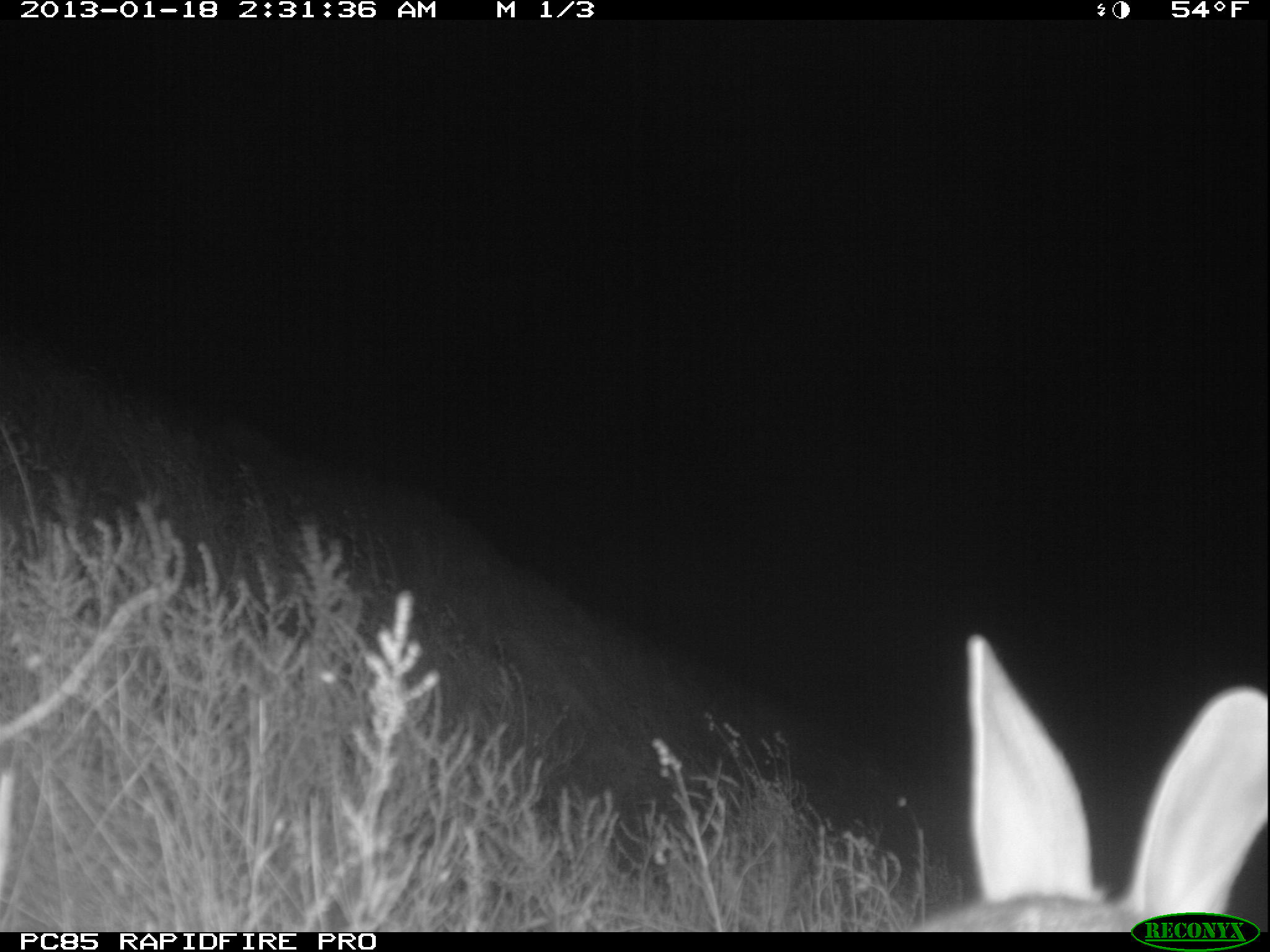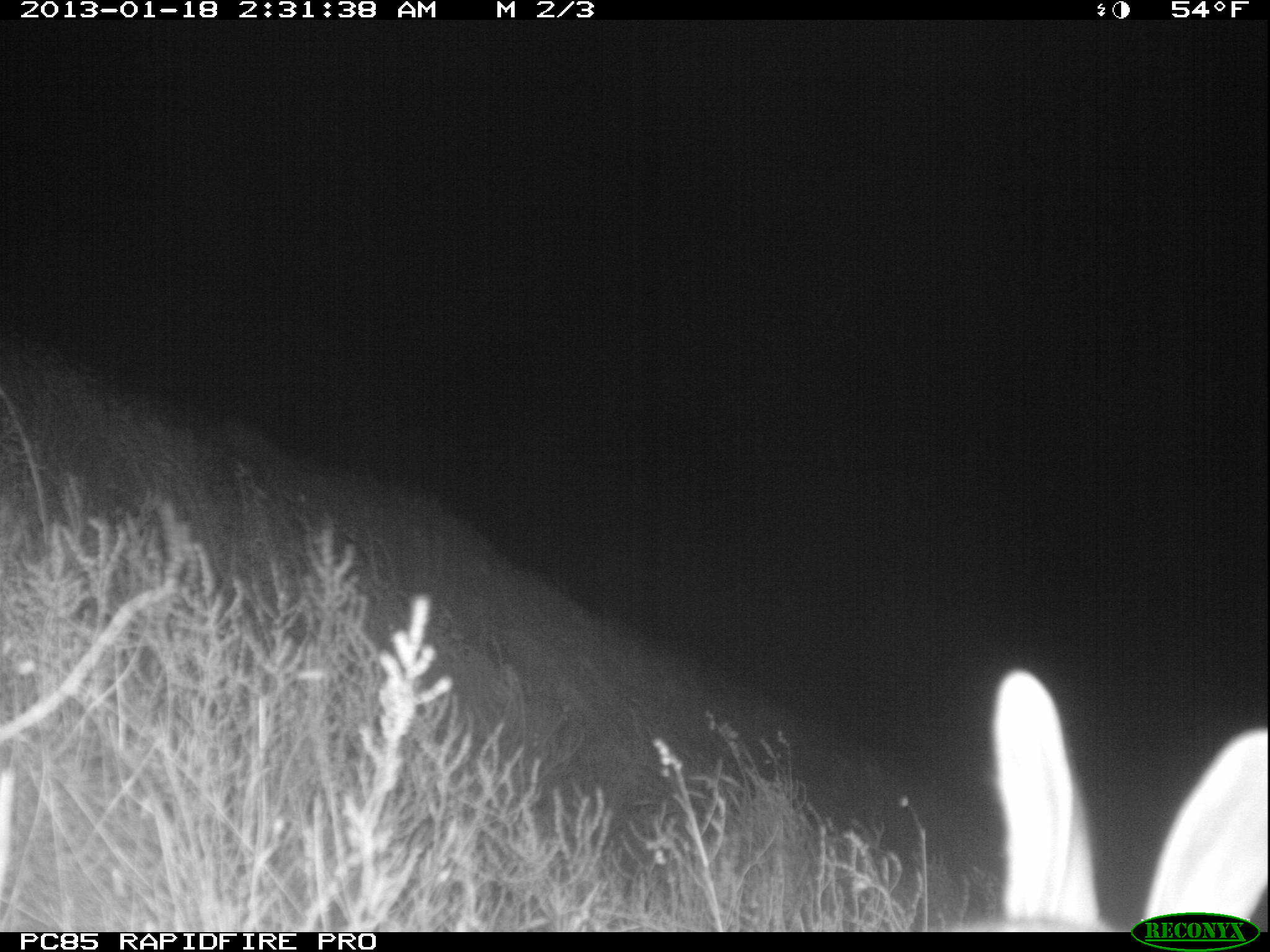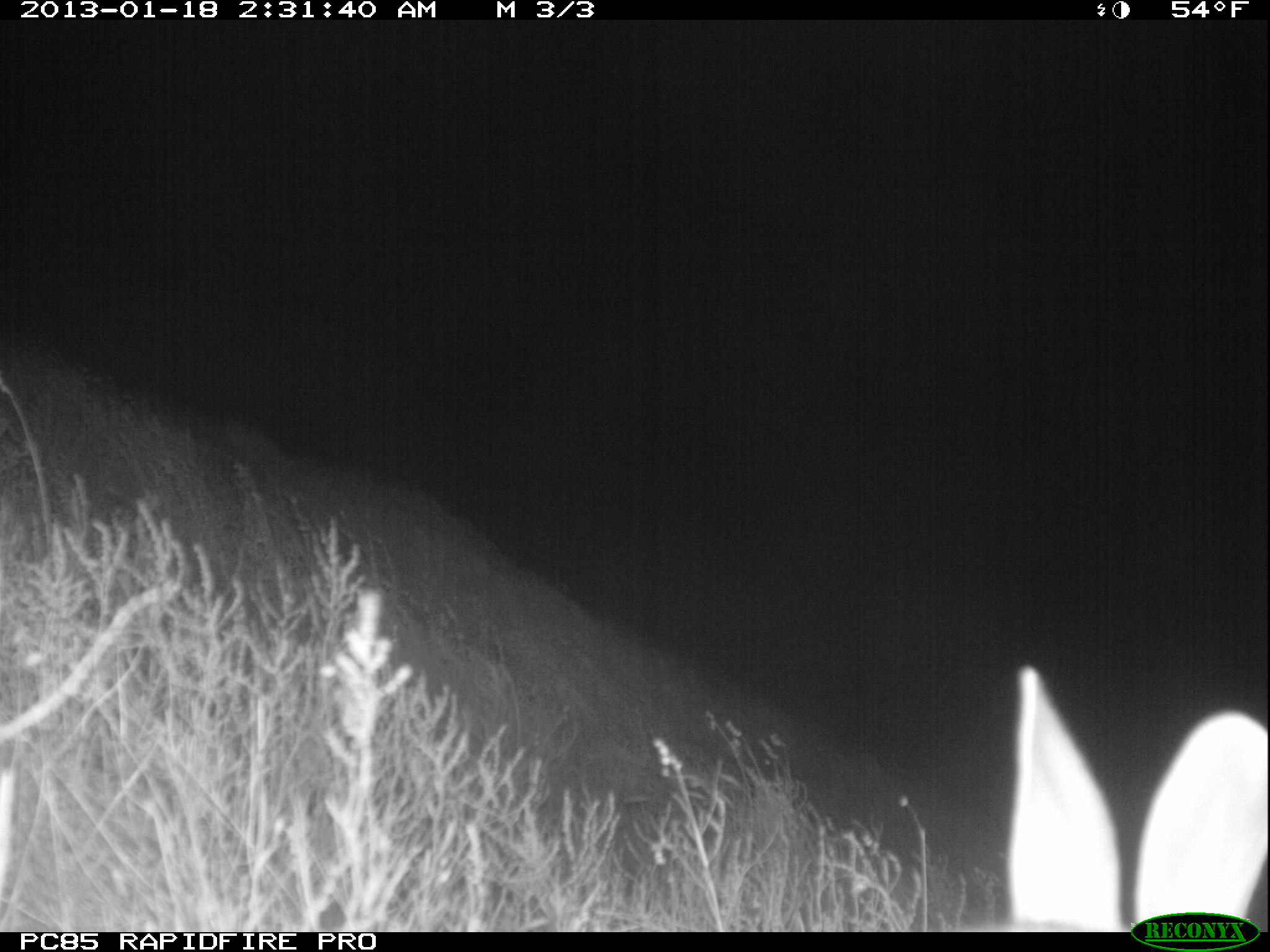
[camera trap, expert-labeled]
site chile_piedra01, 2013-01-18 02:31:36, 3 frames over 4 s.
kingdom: Animalia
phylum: Chordata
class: Mammalia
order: Lagomorpha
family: Leporidae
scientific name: Leporidae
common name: rabbits and hares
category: rabbit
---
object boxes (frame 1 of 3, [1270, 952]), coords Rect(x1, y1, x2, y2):
rabbit: Rect(903, 633, 1265, 932)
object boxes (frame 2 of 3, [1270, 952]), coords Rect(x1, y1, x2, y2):
rabbit: Rect(965, 658, 1260, 936)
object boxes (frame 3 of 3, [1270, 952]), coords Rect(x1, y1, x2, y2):
rabbit: Rect(993, 663, 1264, 934)